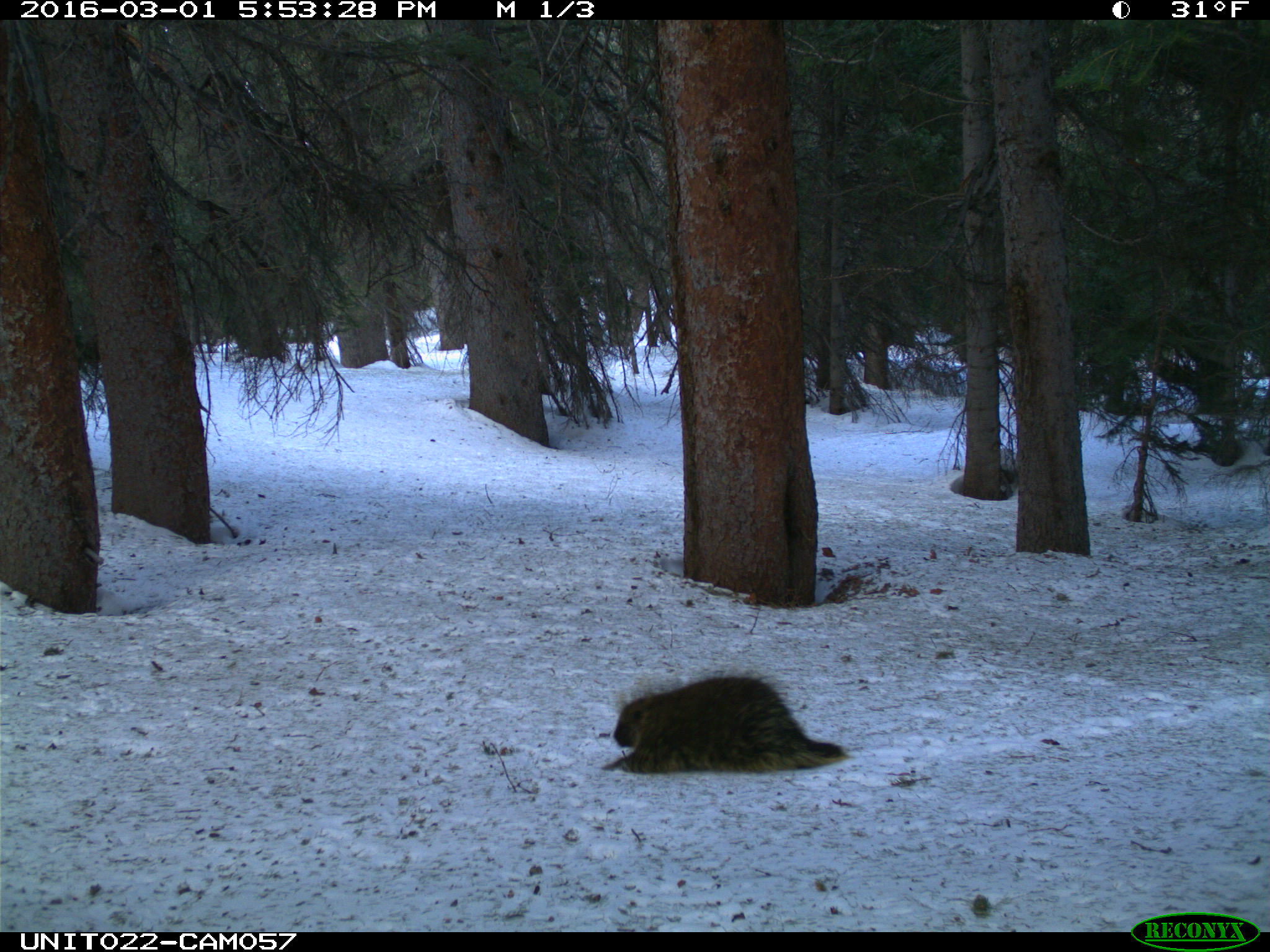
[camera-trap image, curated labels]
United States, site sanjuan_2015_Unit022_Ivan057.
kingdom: Animalia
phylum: Chordata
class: Mammalia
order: Rodentia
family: Erethizontidae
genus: Erethizon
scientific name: Erethizon dorsatum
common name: north american porcupine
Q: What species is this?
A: Erethizon dorsatum (north american porcupine).